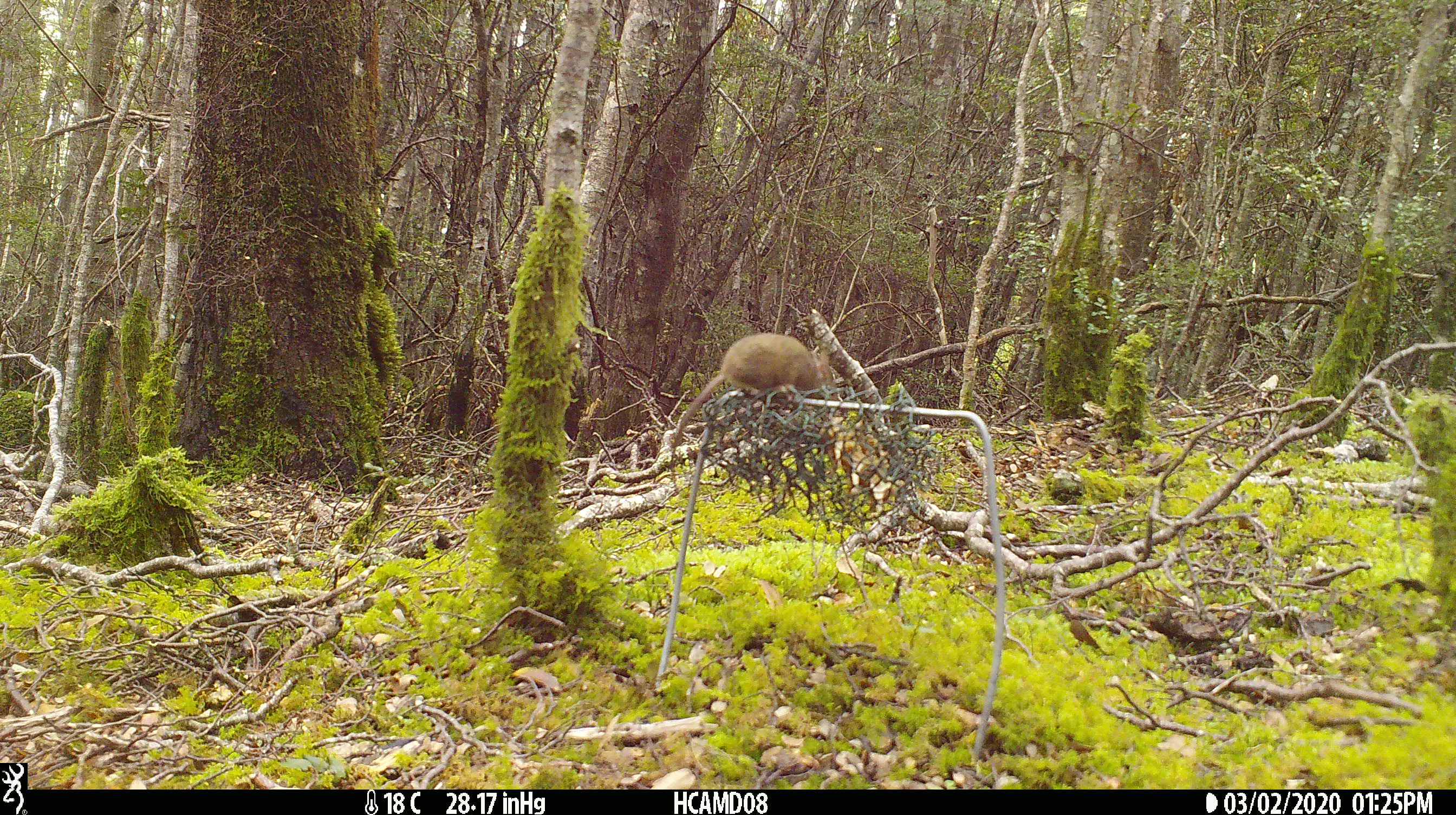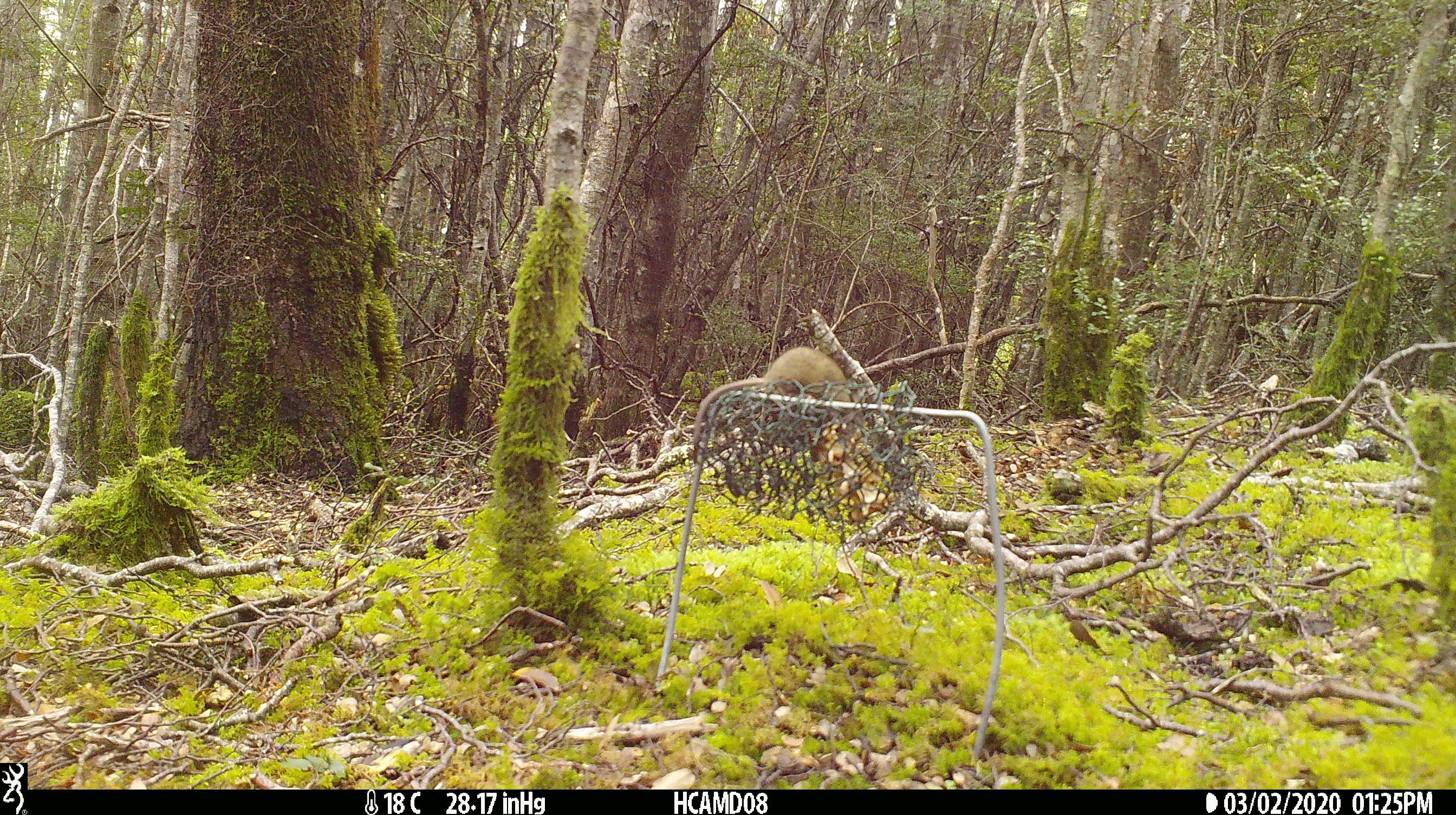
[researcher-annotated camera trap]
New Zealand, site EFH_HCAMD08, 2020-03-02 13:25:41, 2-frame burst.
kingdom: Animalia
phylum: Chordata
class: Mammalia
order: Rodentia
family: Muridae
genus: Mus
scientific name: Mus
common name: mouse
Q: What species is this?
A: Mouse (Mus).